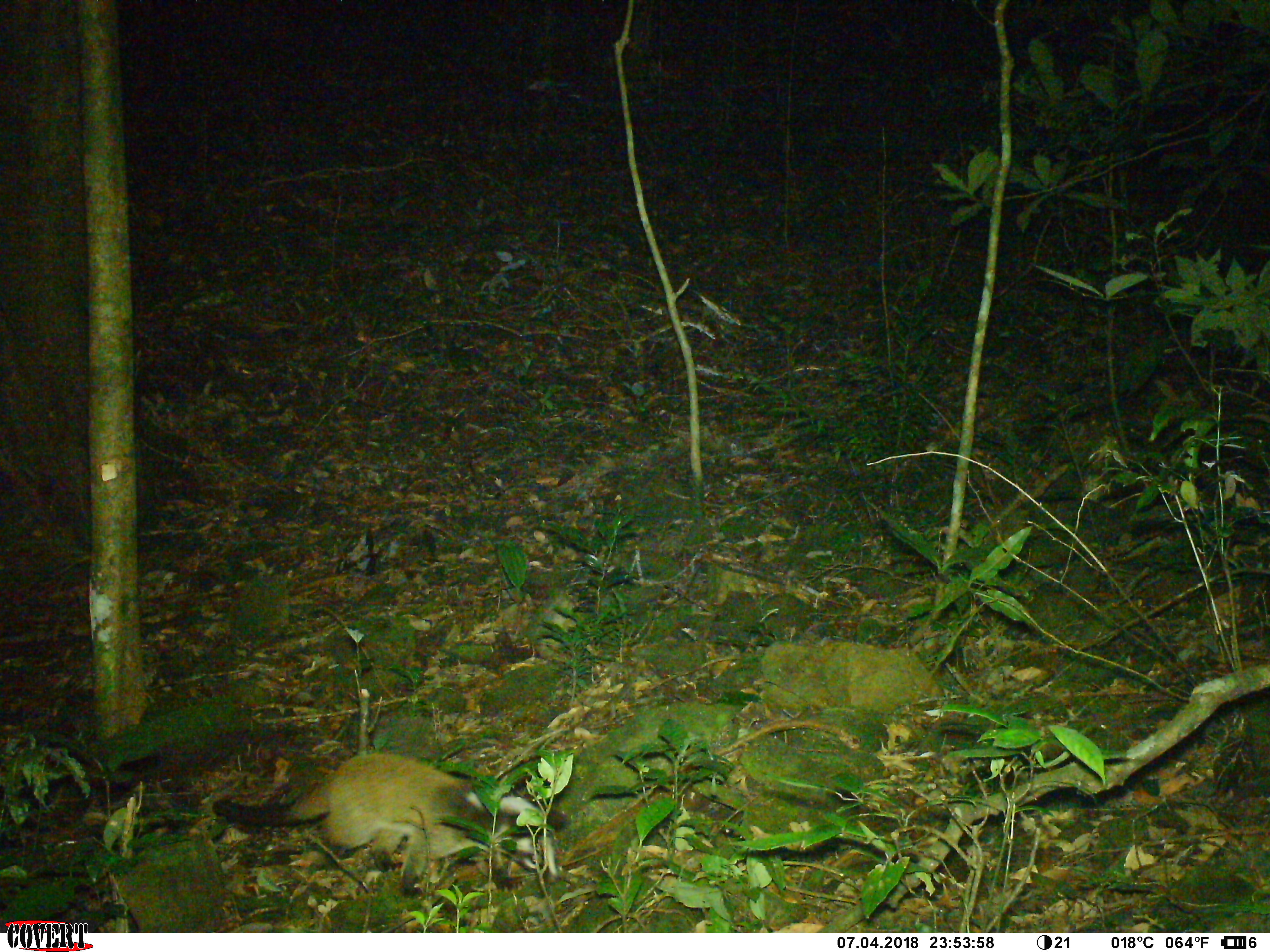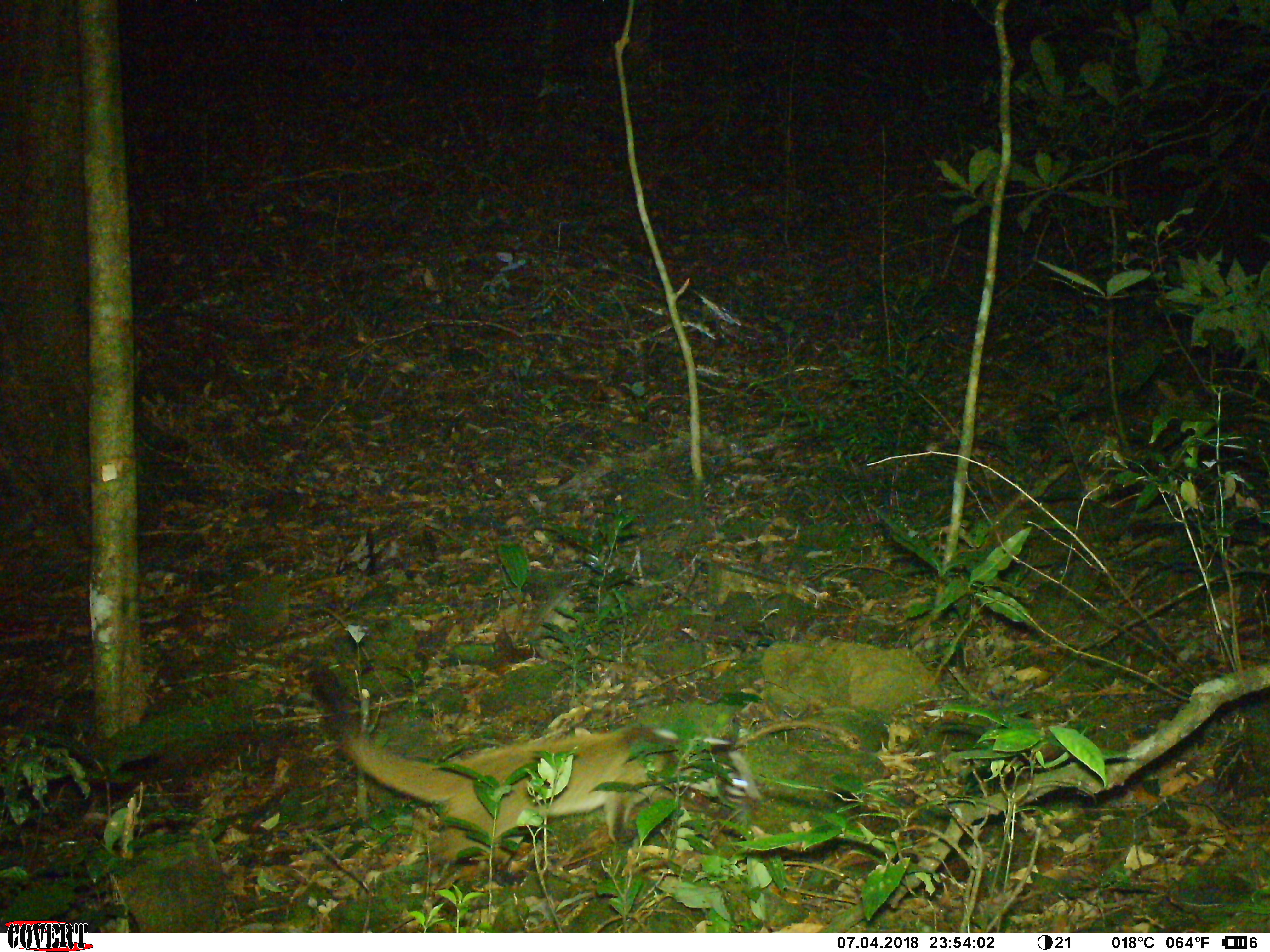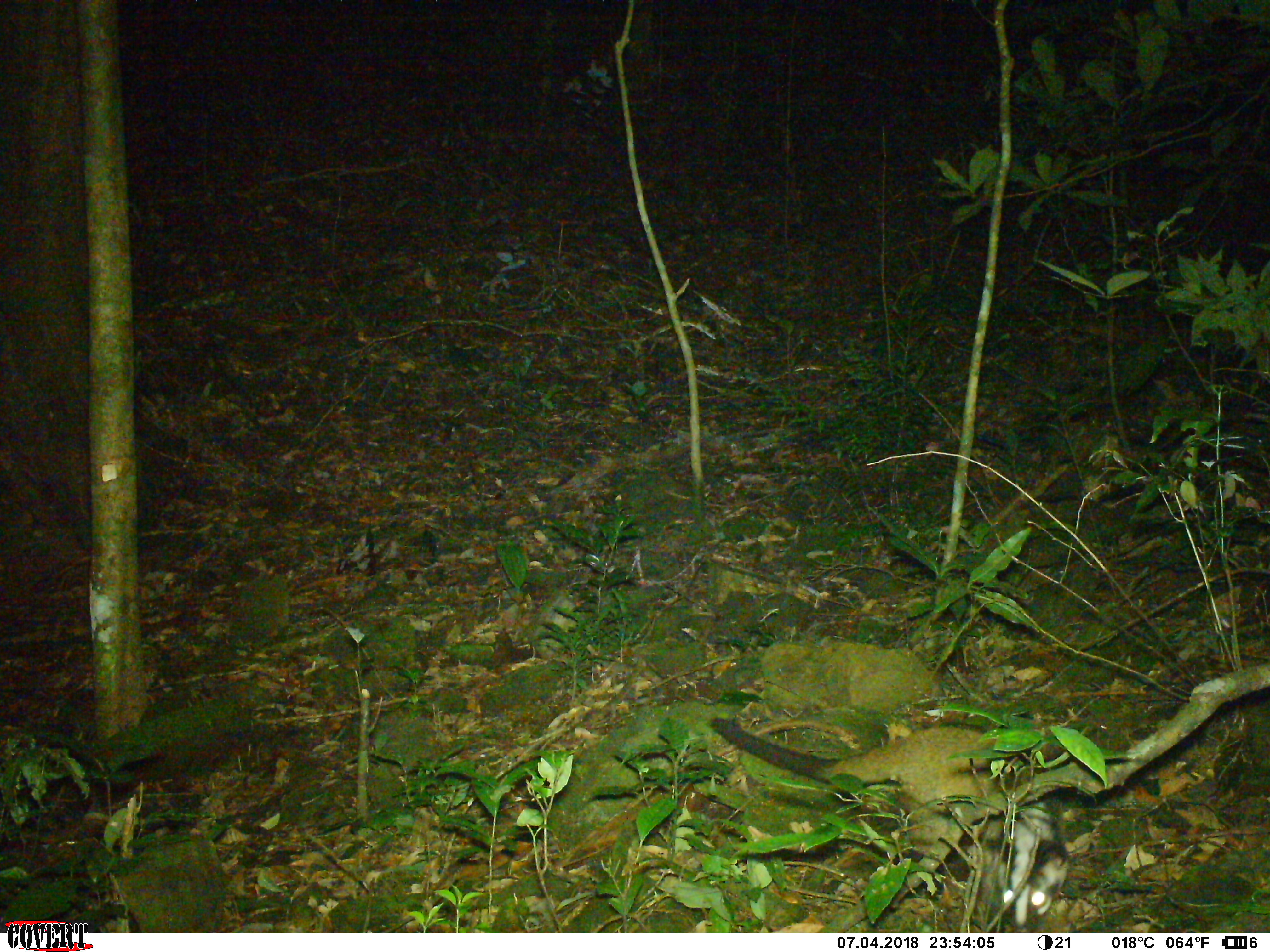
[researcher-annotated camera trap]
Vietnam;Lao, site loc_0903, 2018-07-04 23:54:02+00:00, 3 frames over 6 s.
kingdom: Animalia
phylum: Chordata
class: Mammalia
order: Carnivora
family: Viverridae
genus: Paguma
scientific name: Paguma larvata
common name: masked palm civet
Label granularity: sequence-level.